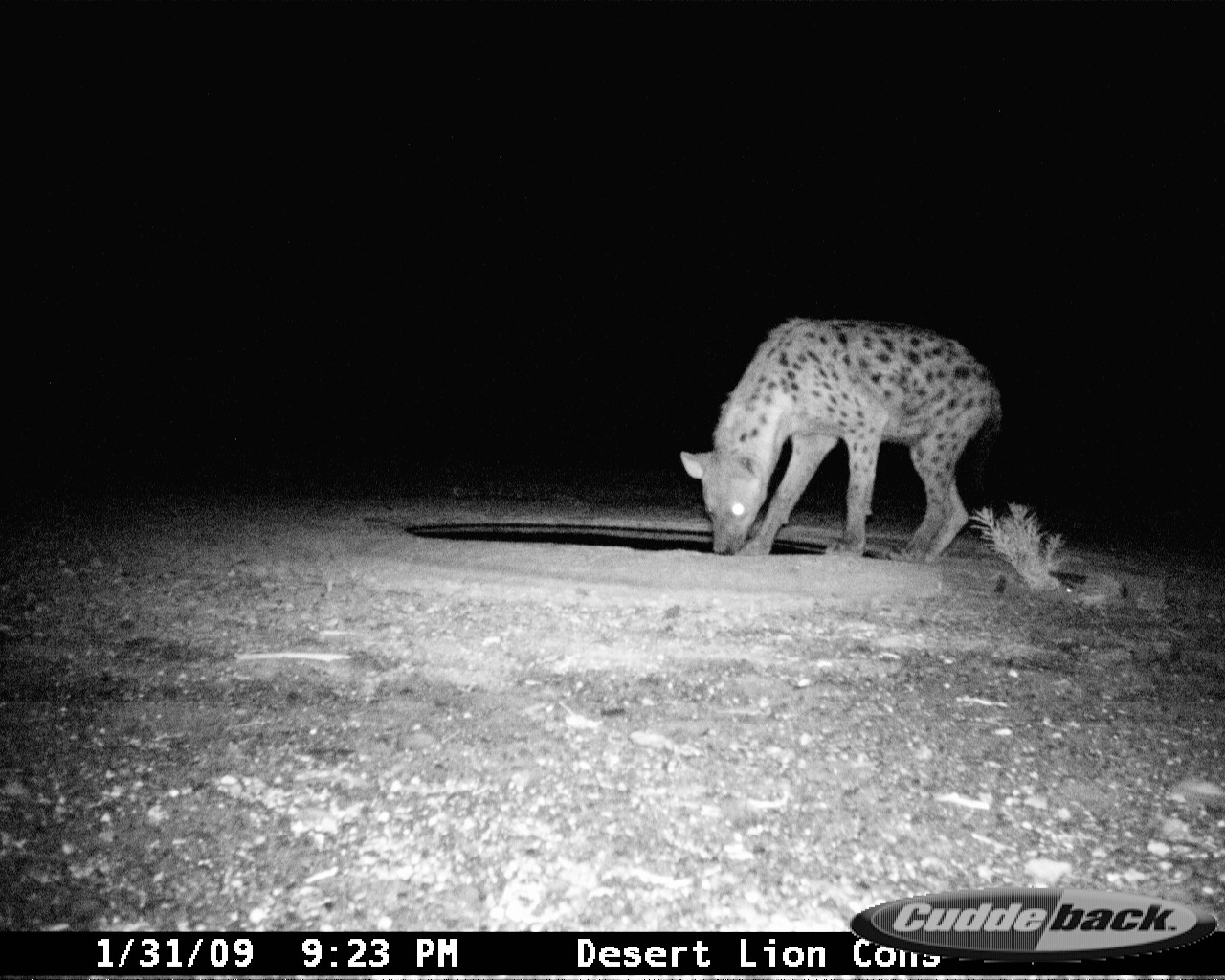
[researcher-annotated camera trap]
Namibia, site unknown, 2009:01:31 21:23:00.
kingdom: Animalia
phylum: Chordata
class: Mammalia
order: Carnivora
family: Hyaenidae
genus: Crocuta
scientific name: Crocuta crocuta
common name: spotted hyena